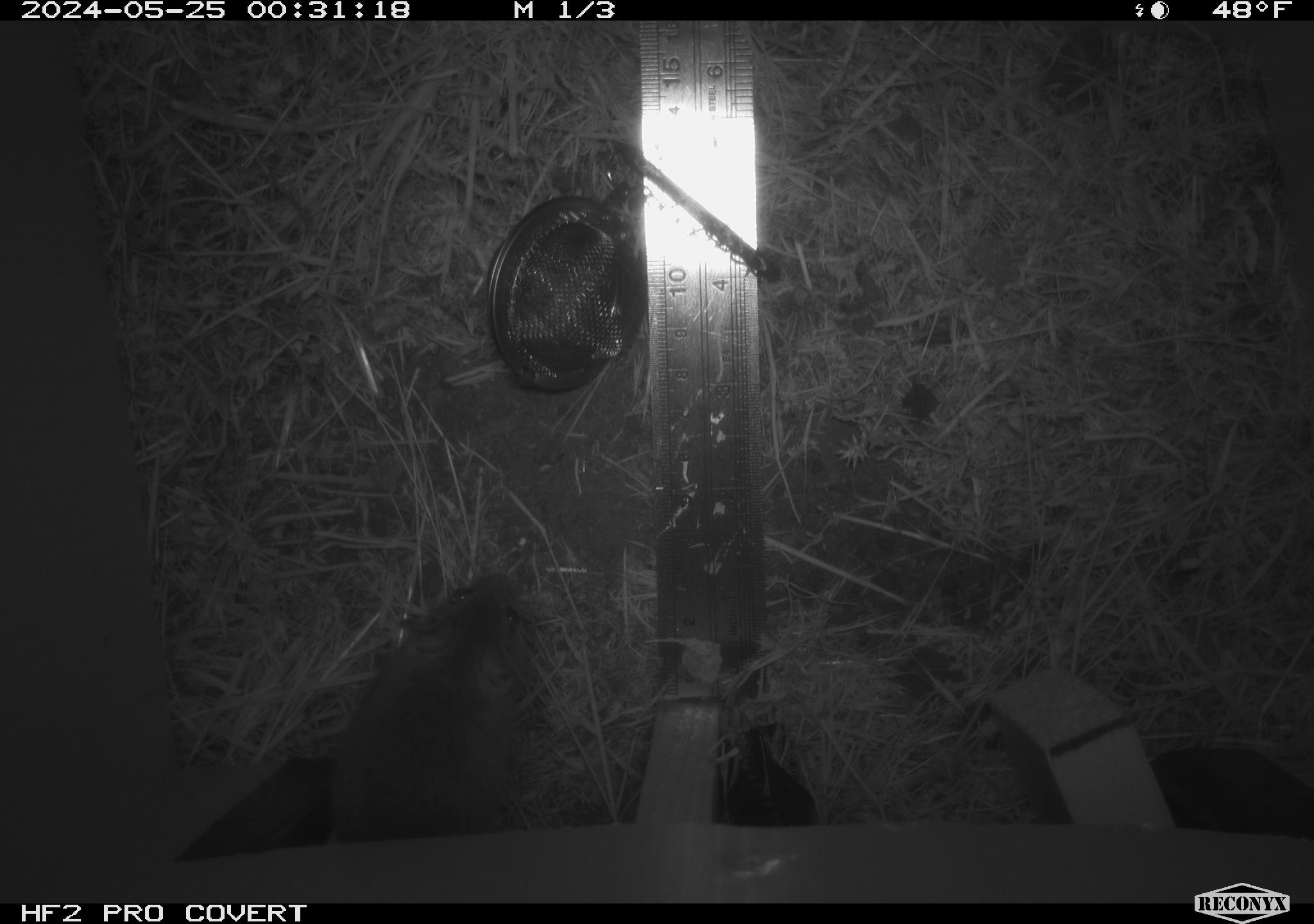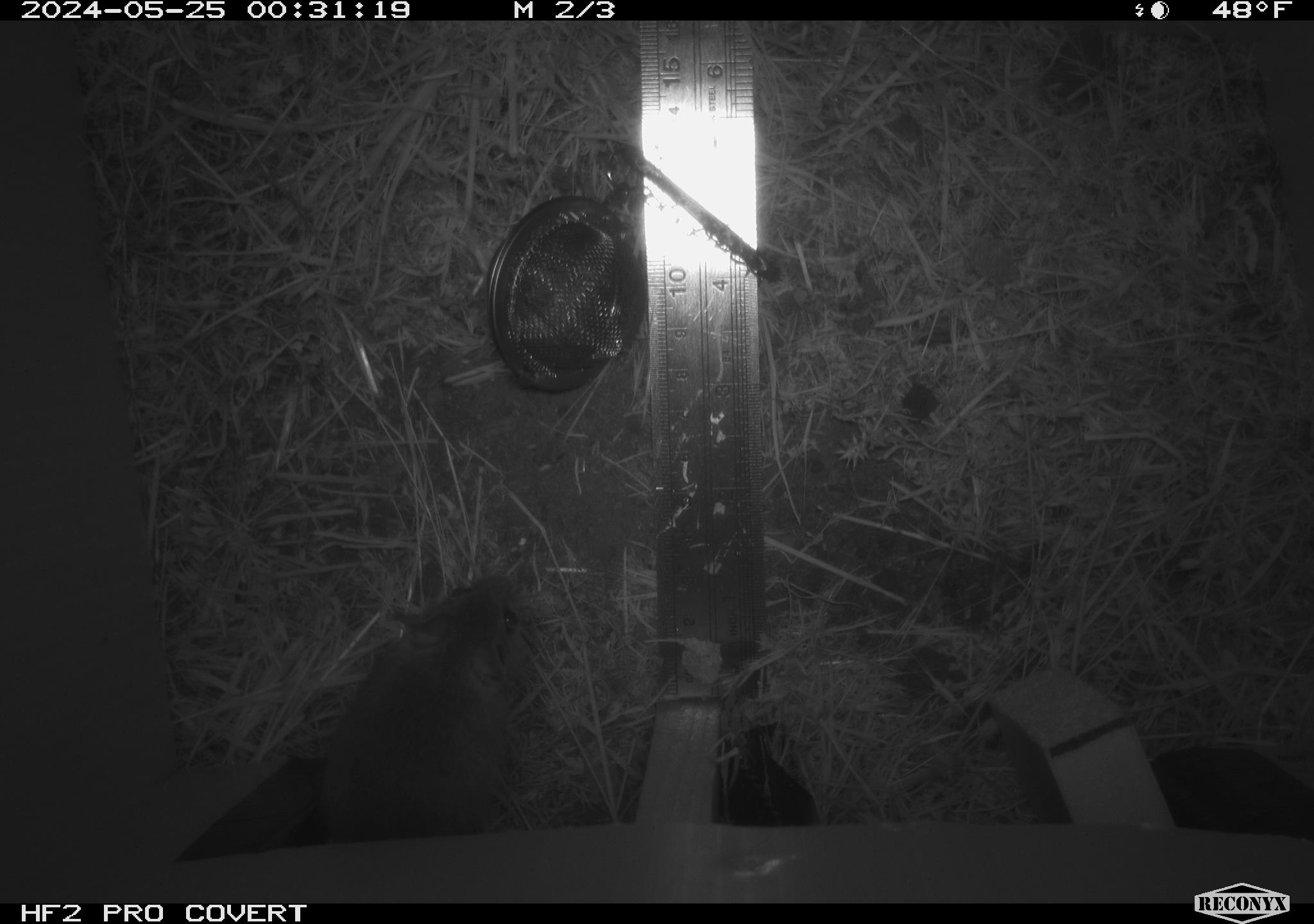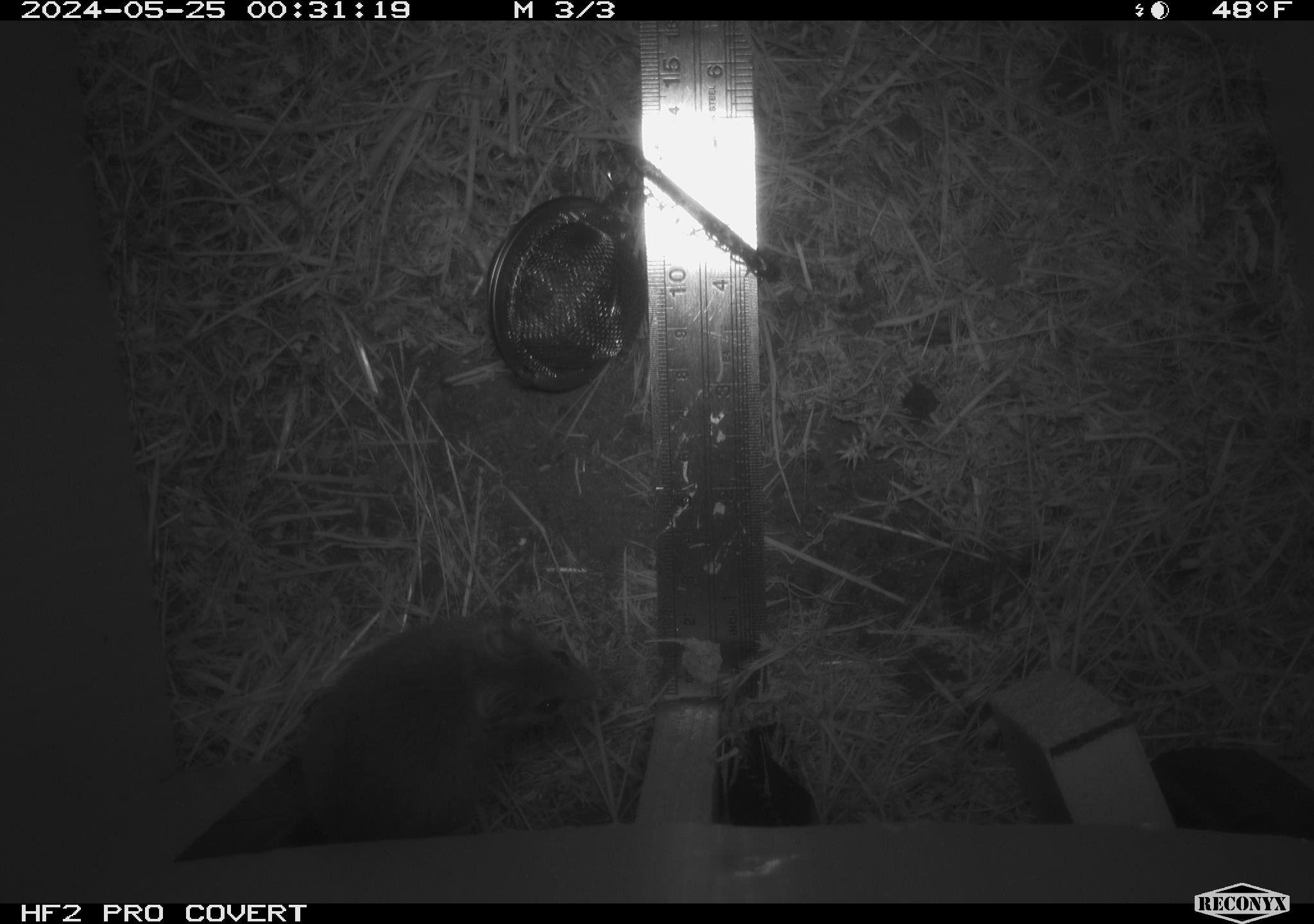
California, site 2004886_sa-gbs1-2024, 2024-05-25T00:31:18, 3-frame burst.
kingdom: Animalia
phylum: Chordata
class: Mammalia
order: Rodentia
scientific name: Rodentia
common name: mouse species